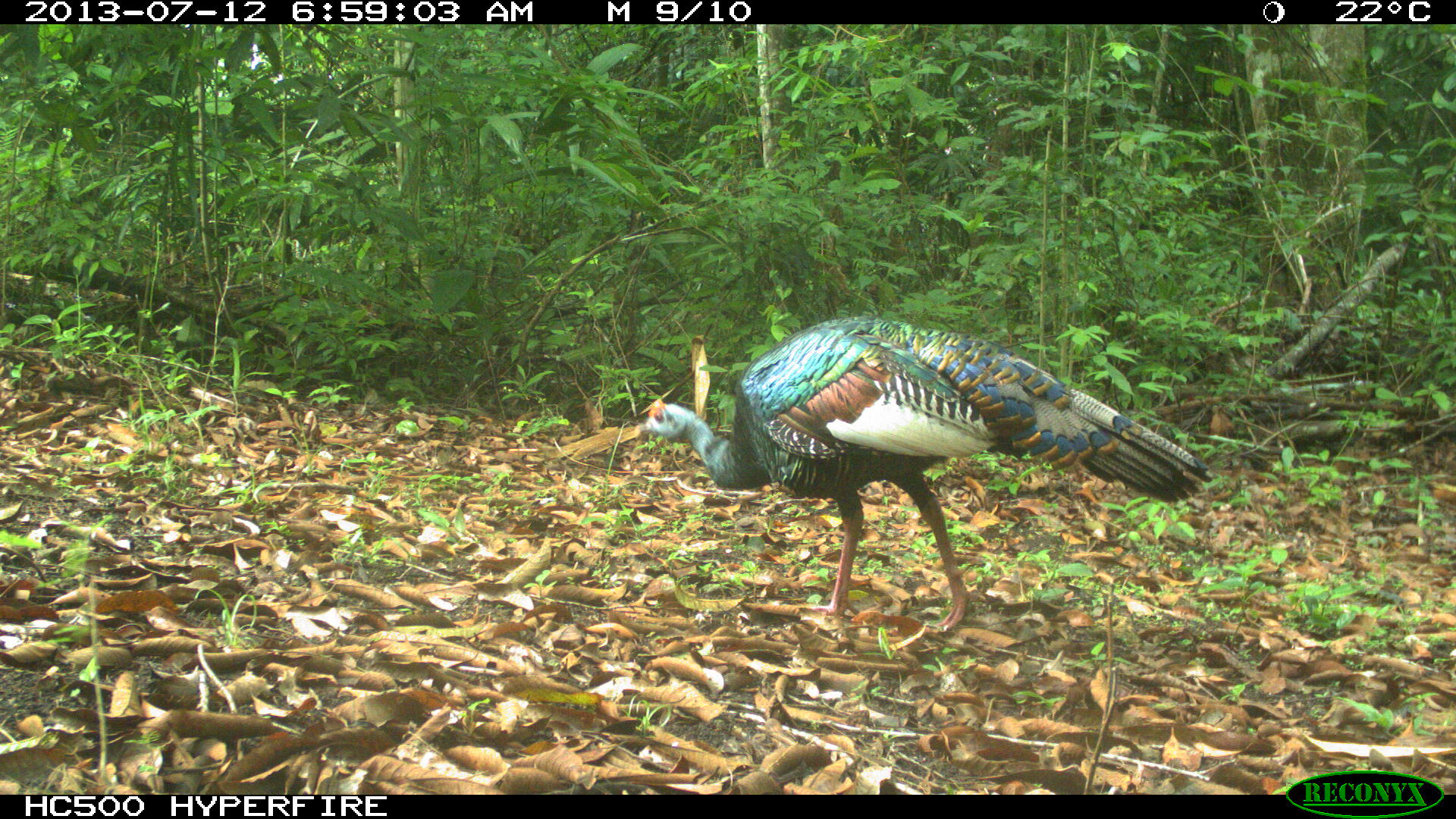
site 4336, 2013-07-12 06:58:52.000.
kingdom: Animalia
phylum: Chordata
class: Aves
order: Galliformes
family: Phasianidae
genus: Meleagris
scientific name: Meleagris ocellata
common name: ocellated turkey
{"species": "Meleagris ocellata (ocellated turkey)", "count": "2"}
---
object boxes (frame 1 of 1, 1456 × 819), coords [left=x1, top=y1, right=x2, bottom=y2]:
meleagris ocellata: [left=634, top=315, right=1213, bottom=632]